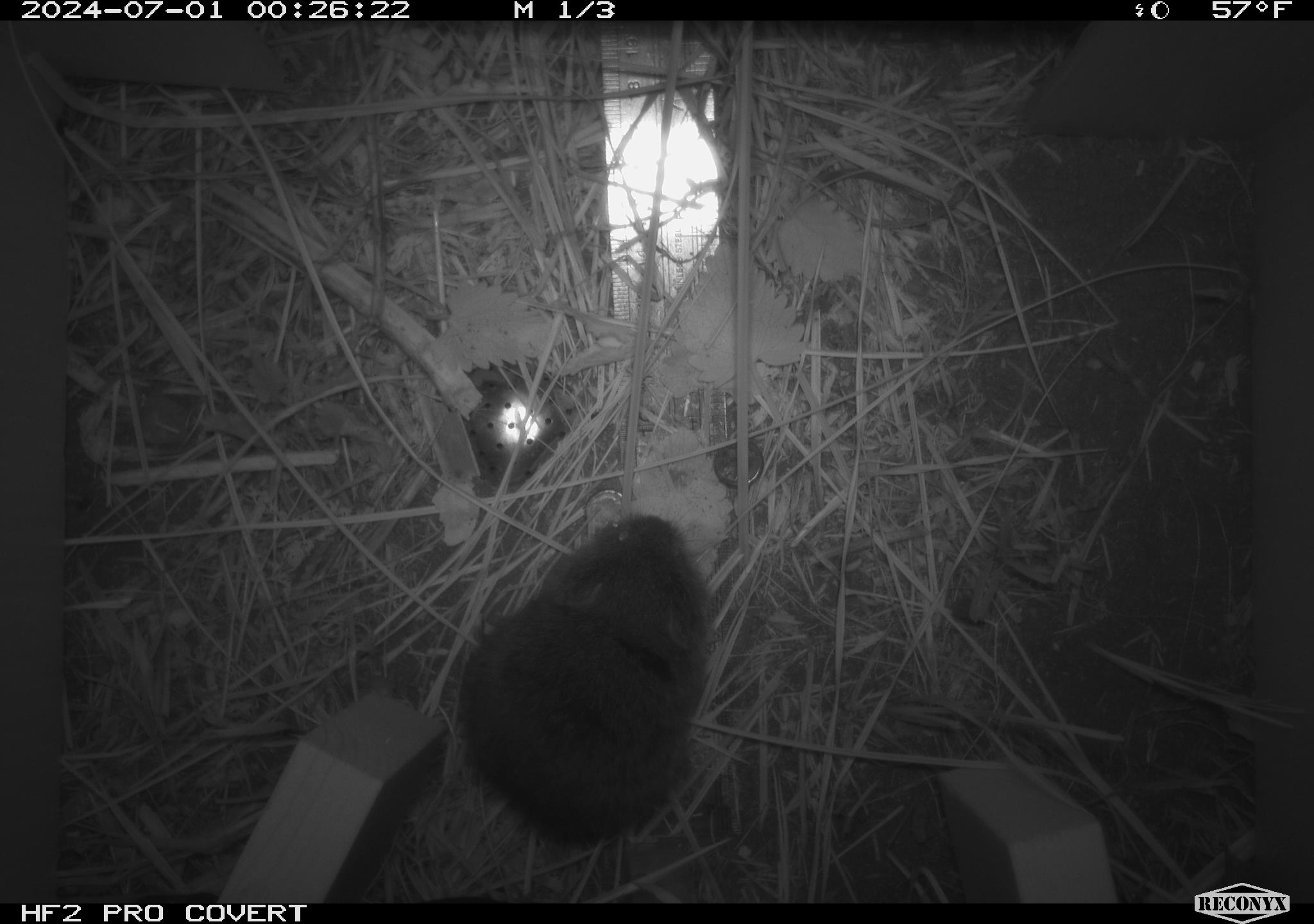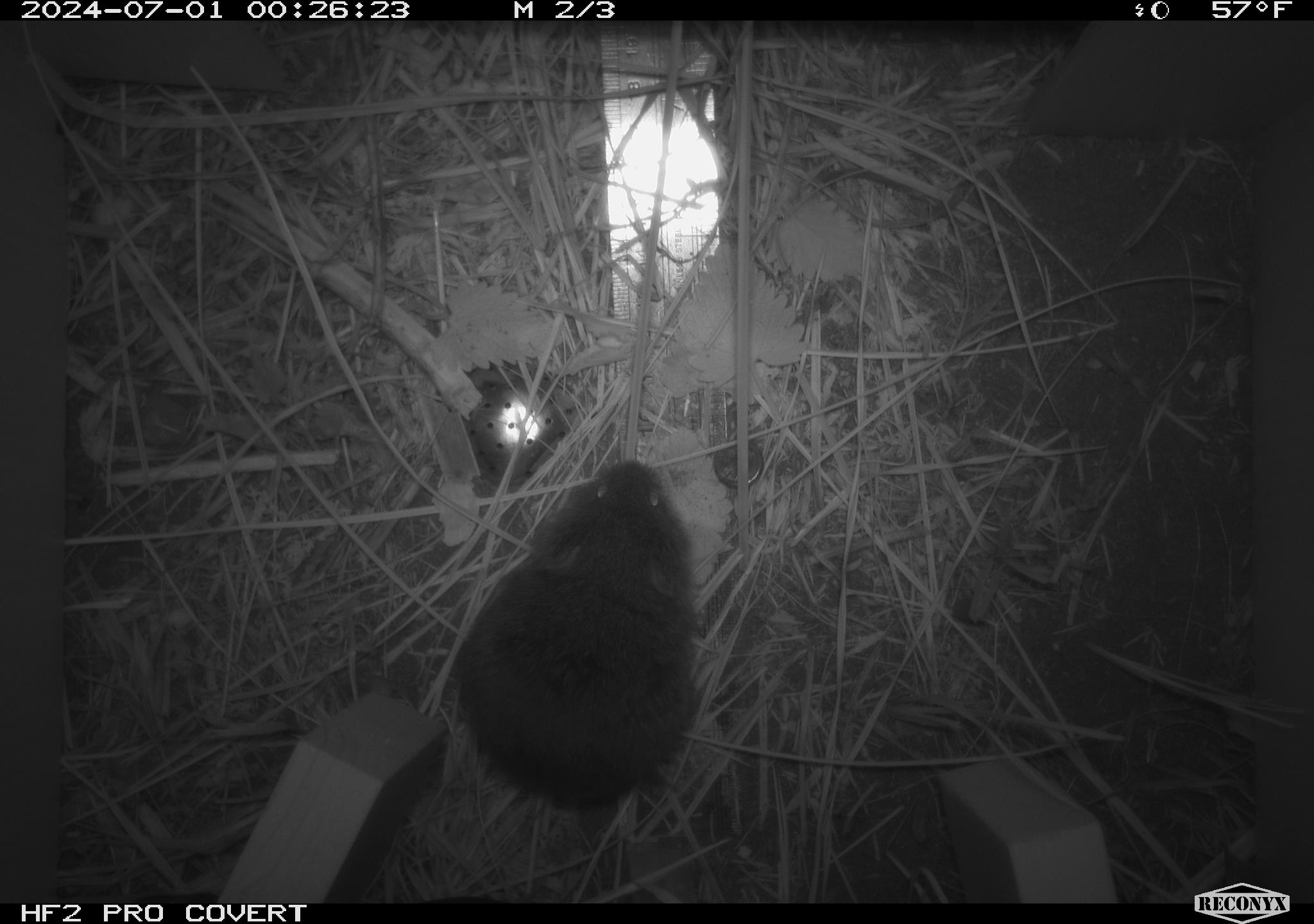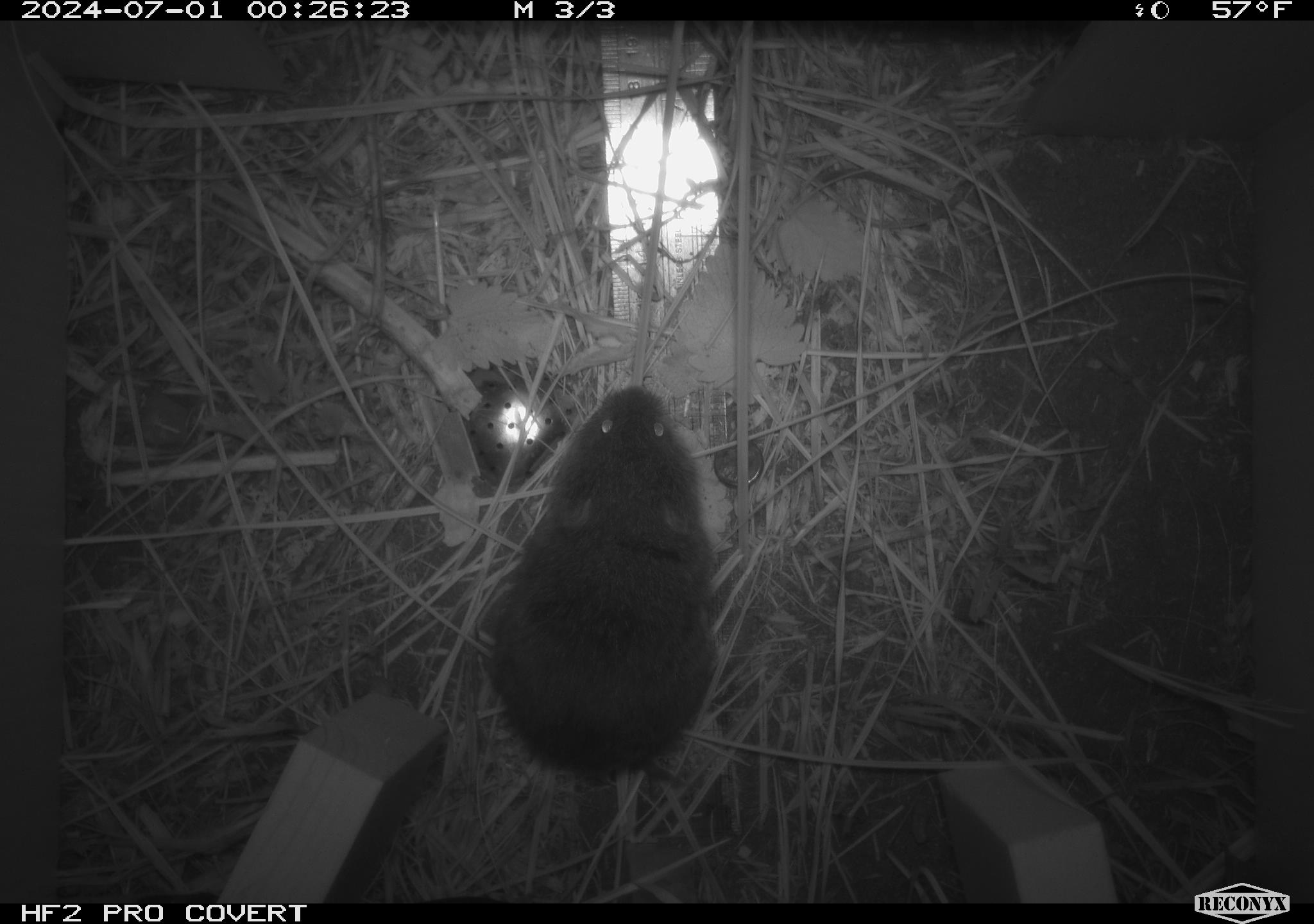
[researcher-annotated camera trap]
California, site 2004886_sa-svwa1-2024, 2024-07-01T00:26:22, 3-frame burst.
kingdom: Animalia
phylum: Chordata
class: Mammalia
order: Rodentia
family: Cricetidae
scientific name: Arvicolinae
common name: voles, lemmings, and muskrats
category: arvicolinae subfamily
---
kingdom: Animalia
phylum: Arthropoda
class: Malacostraca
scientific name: Malacostraca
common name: amphipods, crabs, isopods, krill, lobsters and shrimps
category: malacostracan